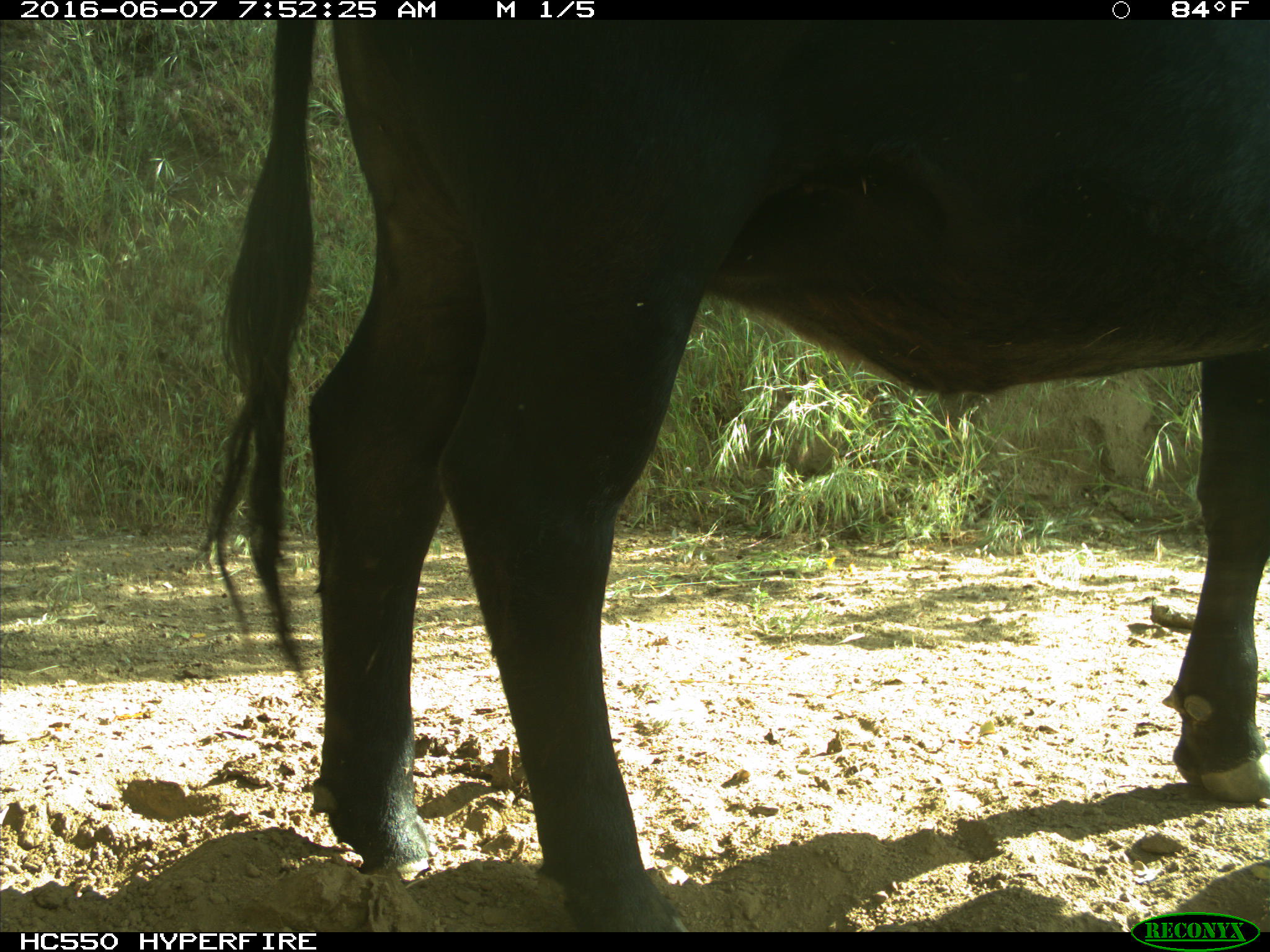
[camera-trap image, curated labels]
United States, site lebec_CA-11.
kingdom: Animalia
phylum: Chordata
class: Mammalia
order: Artiodactyla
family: Bovidae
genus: Bos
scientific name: Bos taurus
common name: domestic cow